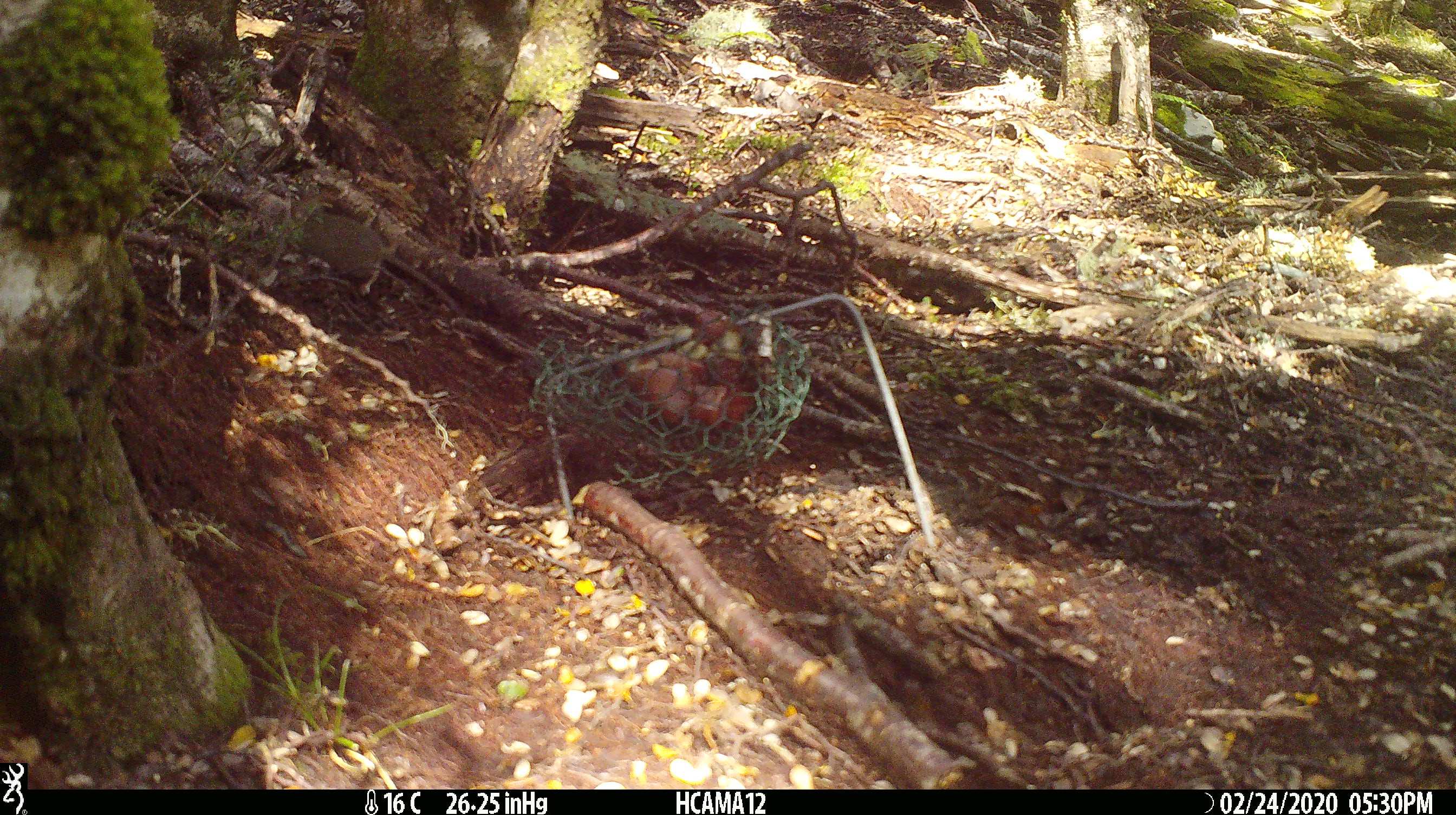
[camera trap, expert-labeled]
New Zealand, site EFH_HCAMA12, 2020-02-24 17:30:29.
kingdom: Animalia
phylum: Chordata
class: Mammalia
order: Rodentia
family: Muridae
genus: Mus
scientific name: Mus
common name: mouse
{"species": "mouse (Mus)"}